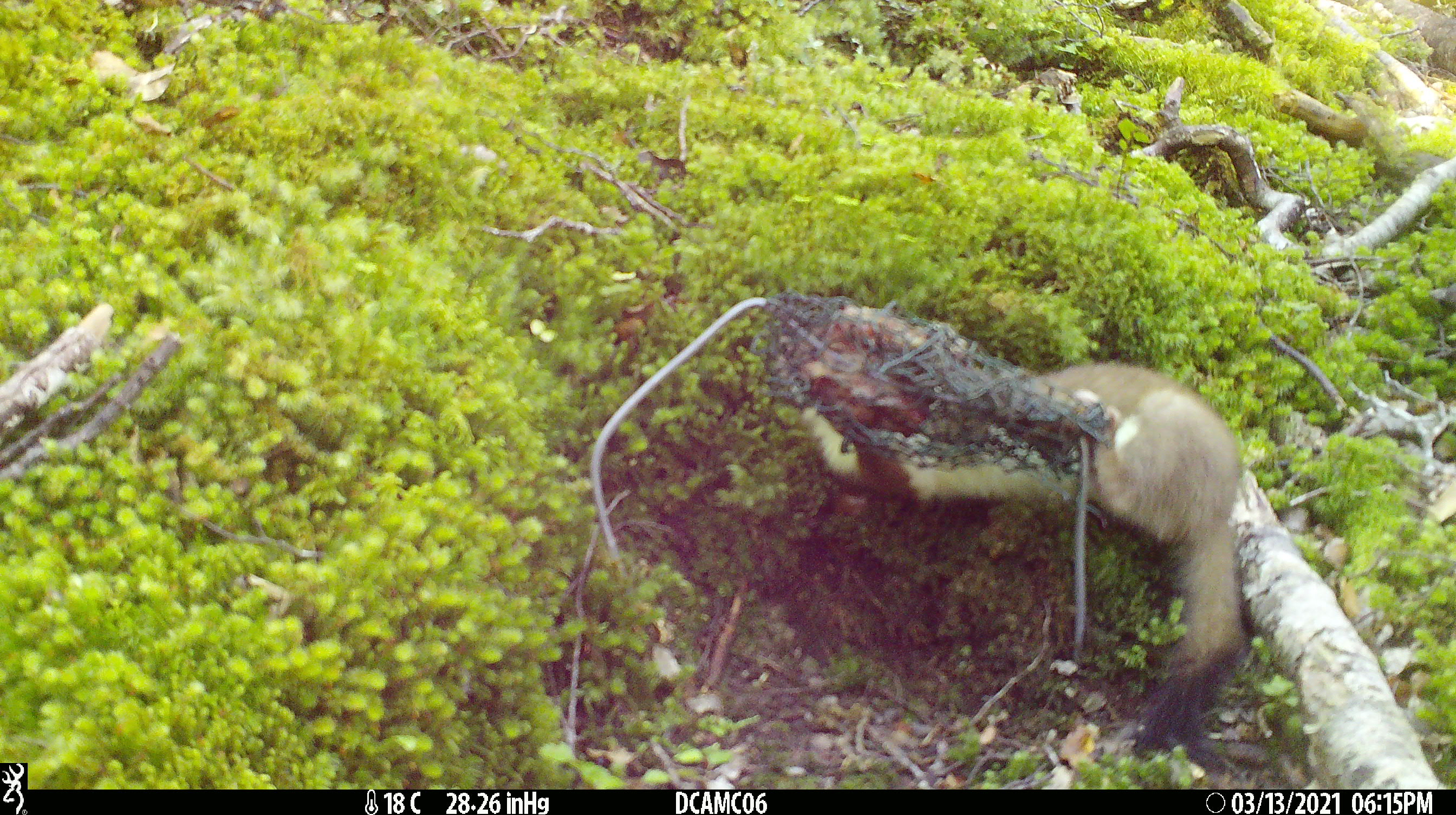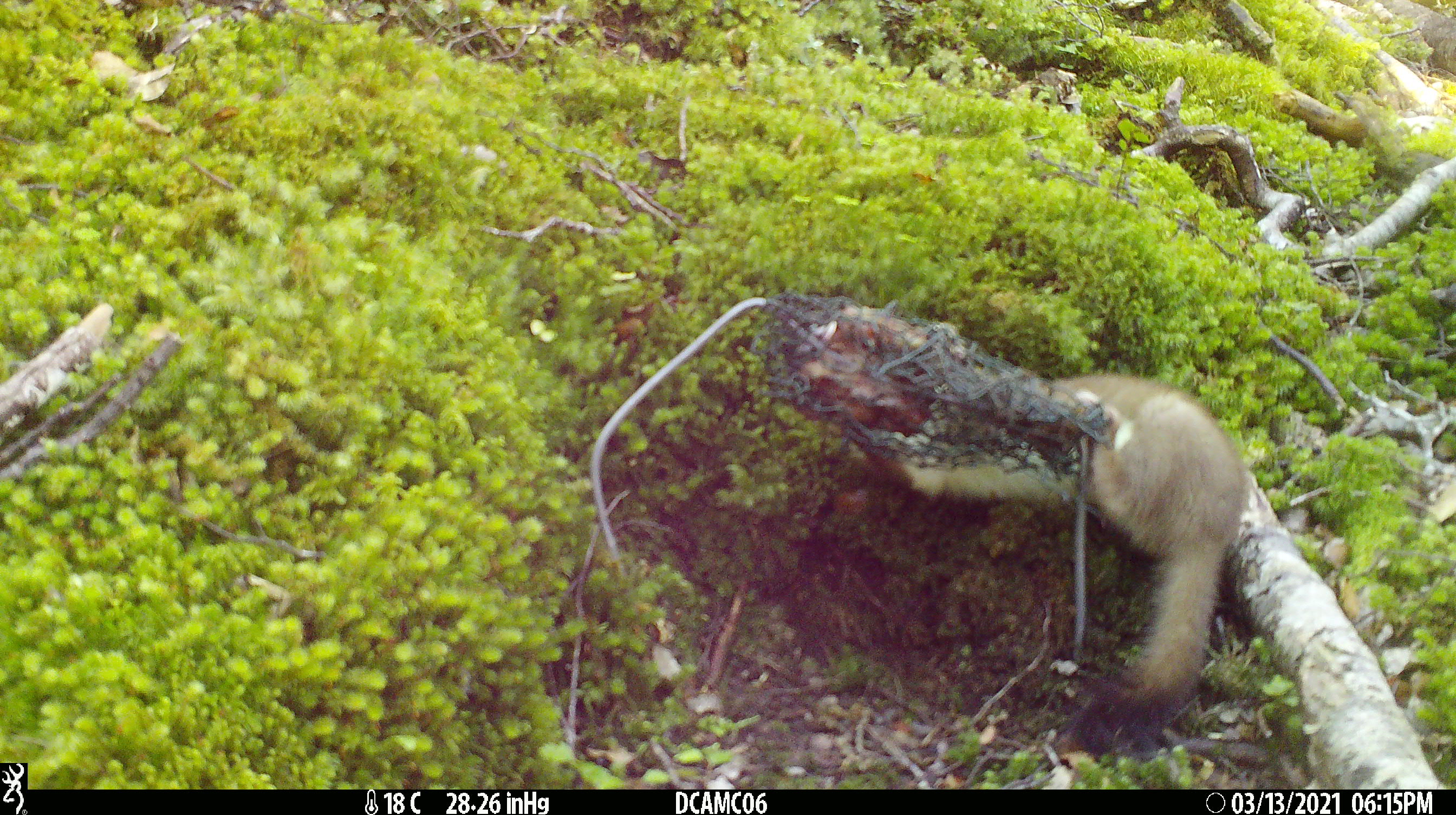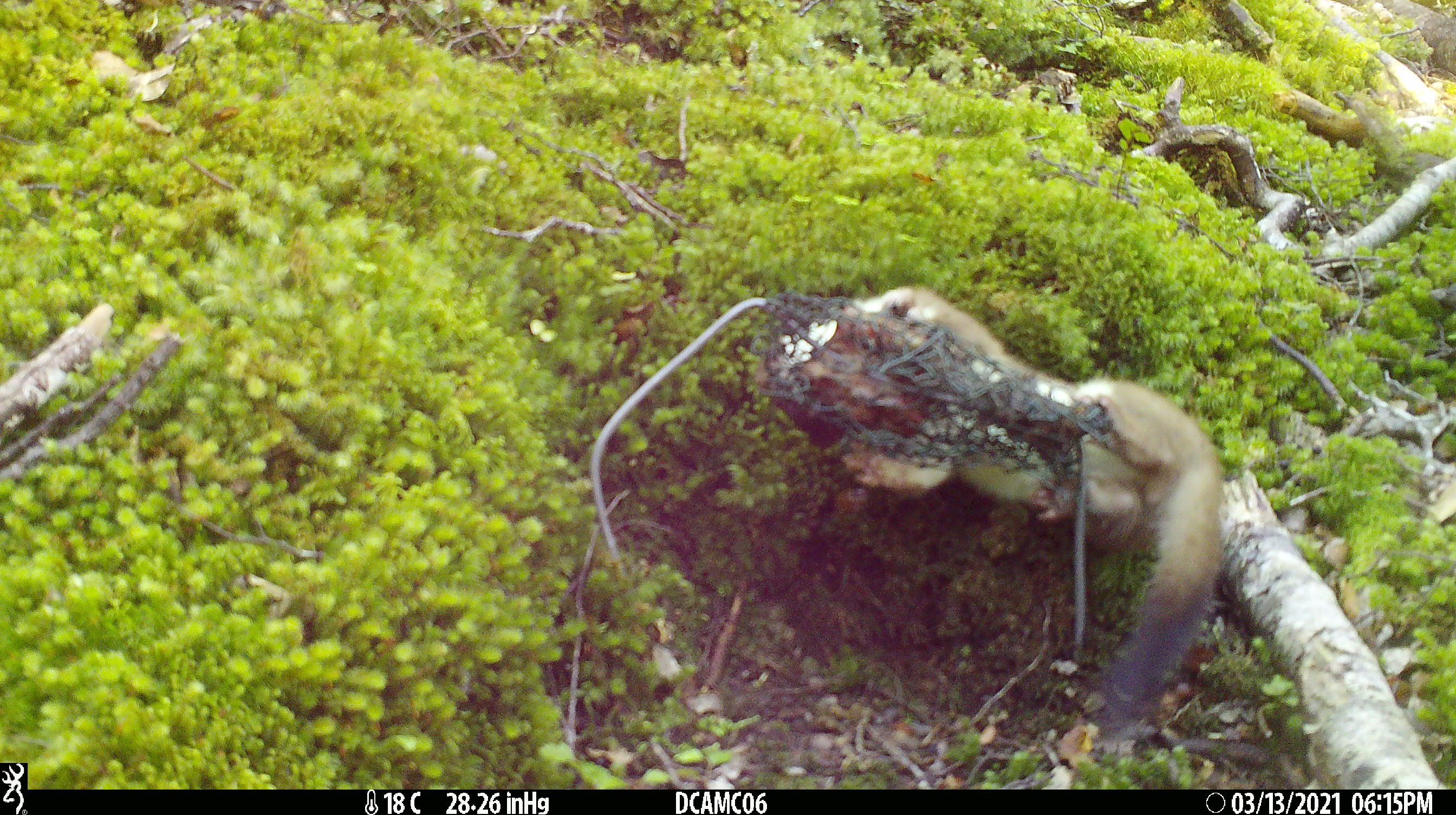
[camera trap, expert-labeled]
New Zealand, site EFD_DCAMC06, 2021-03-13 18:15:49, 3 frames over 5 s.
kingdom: Animalia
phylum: Chordata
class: Mammalia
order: Carnivora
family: Mustelidae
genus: Mustela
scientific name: Mustela erminea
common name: stoat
Stoat (Mustela erminea).